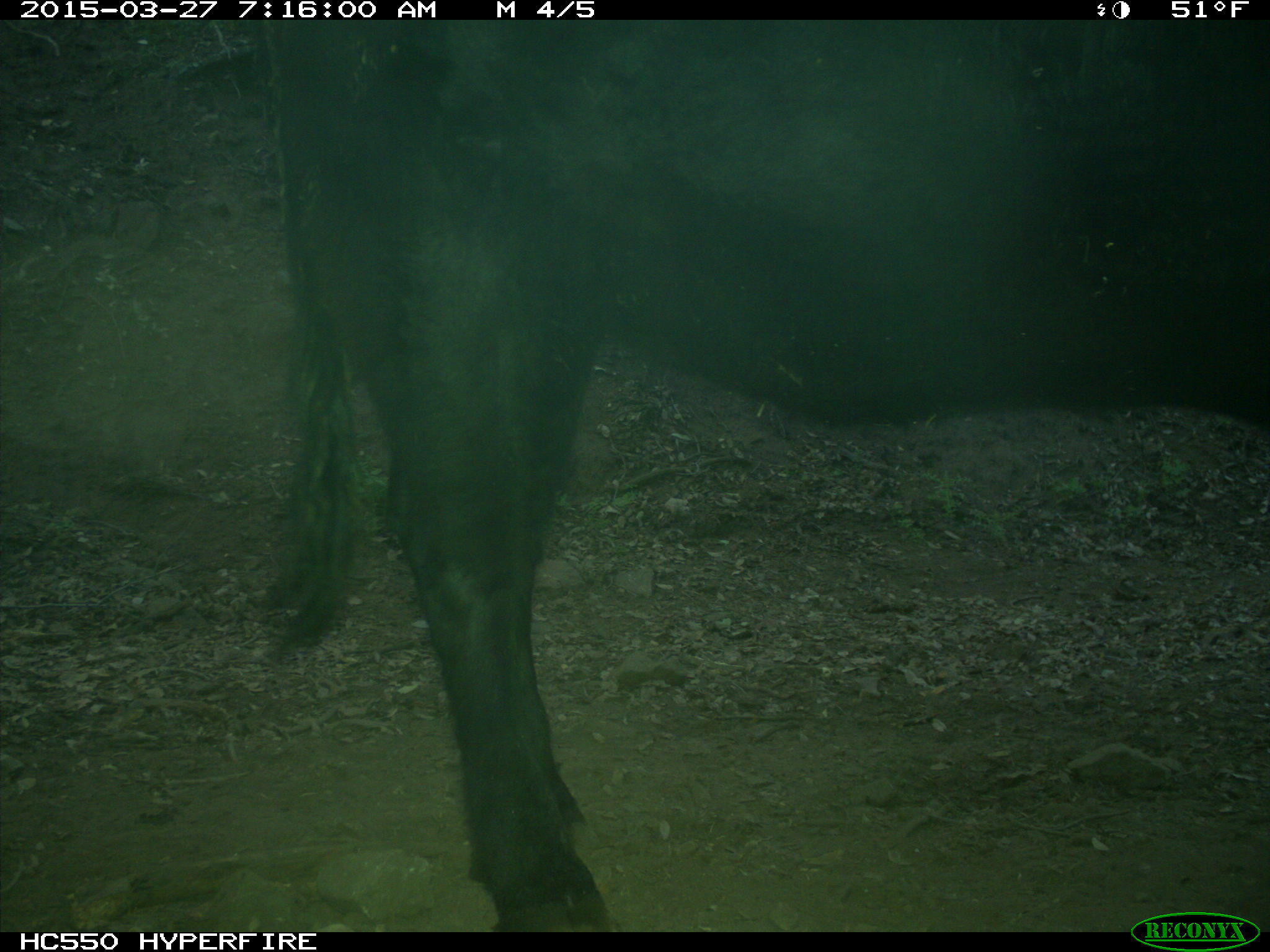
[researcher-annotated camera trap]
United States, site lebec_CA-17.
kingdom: Animalia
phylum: Chordata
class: Mammalia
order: Artiodactyla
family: Bovidae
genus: Bos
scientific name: Bos taurus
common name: domestic cow